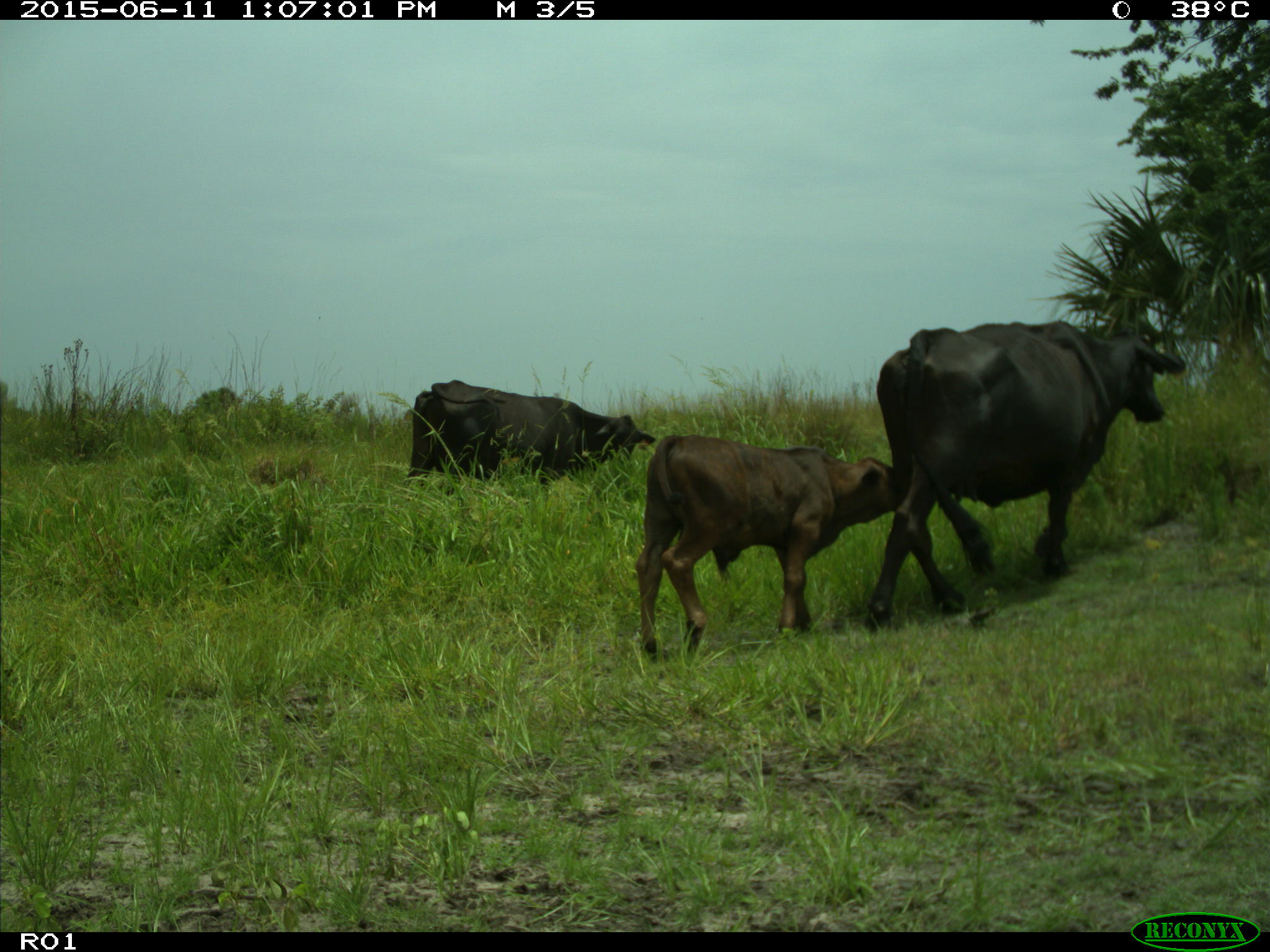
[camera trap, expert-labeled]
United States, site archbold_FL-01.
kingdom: Animalia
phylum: Chordata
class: Mammalia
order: Artiodactyla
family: Bovidae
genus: Bos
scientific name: Bos taurus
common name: domestic cow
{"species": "Bos taurus (domestic cow)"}